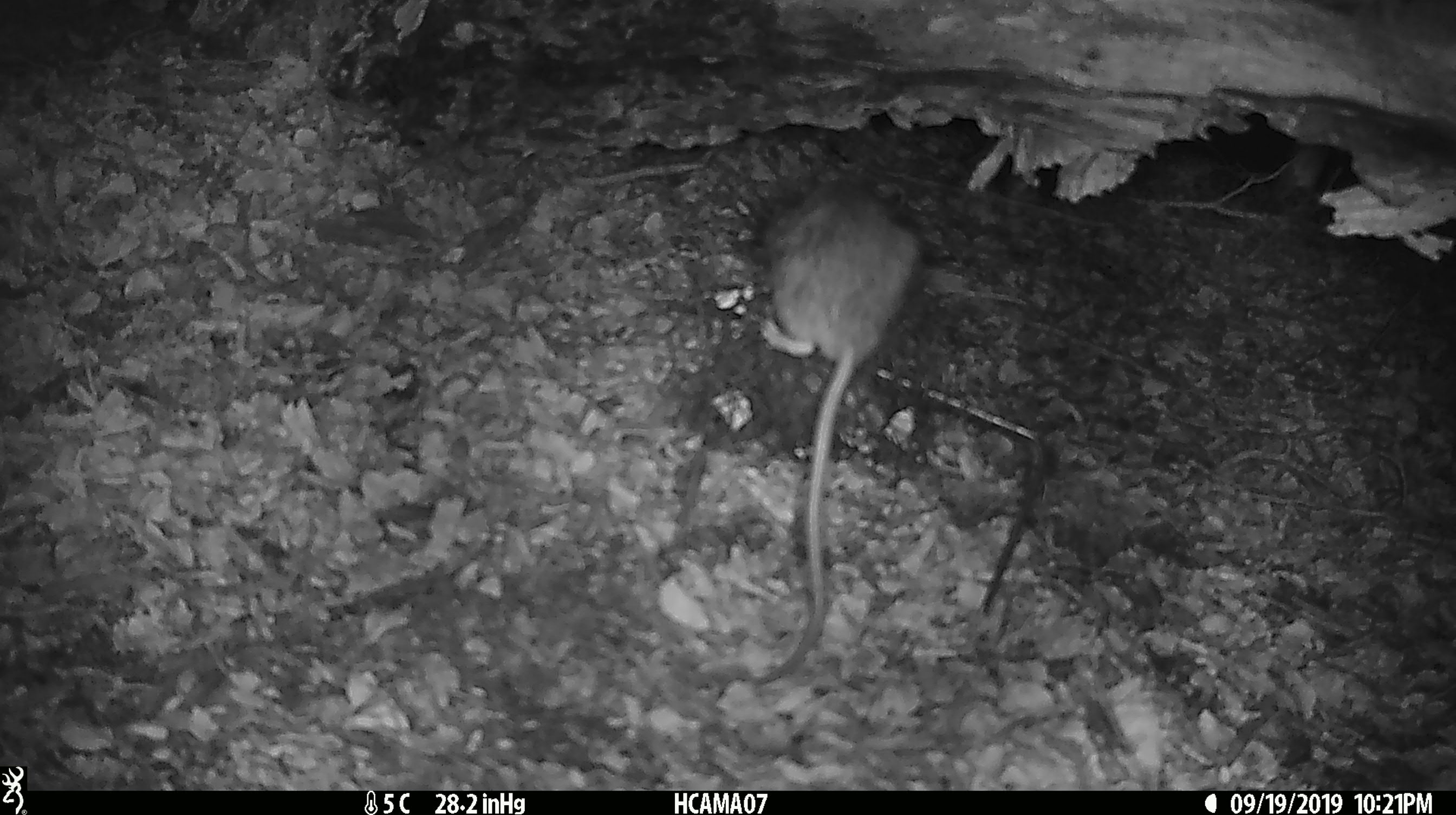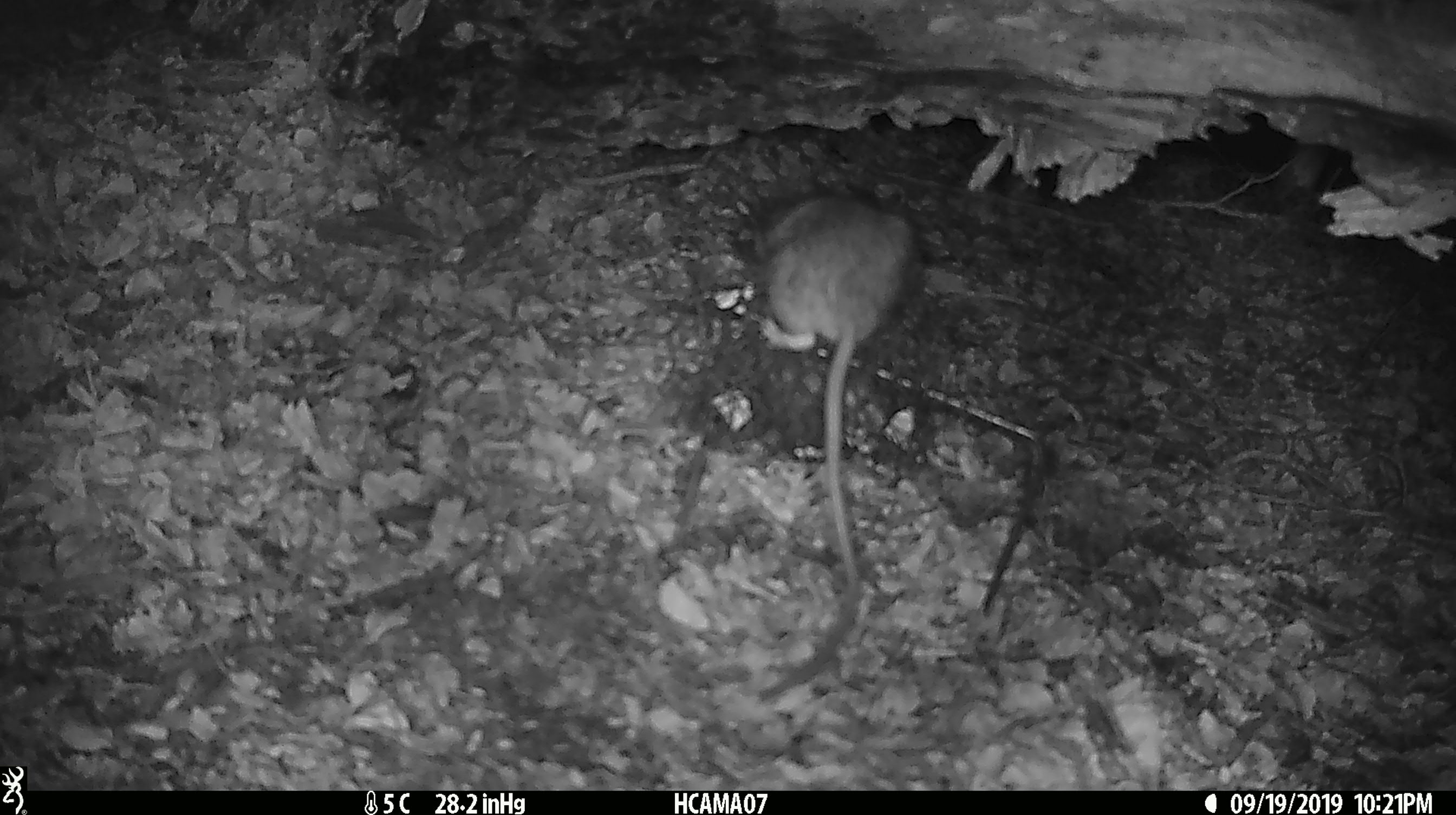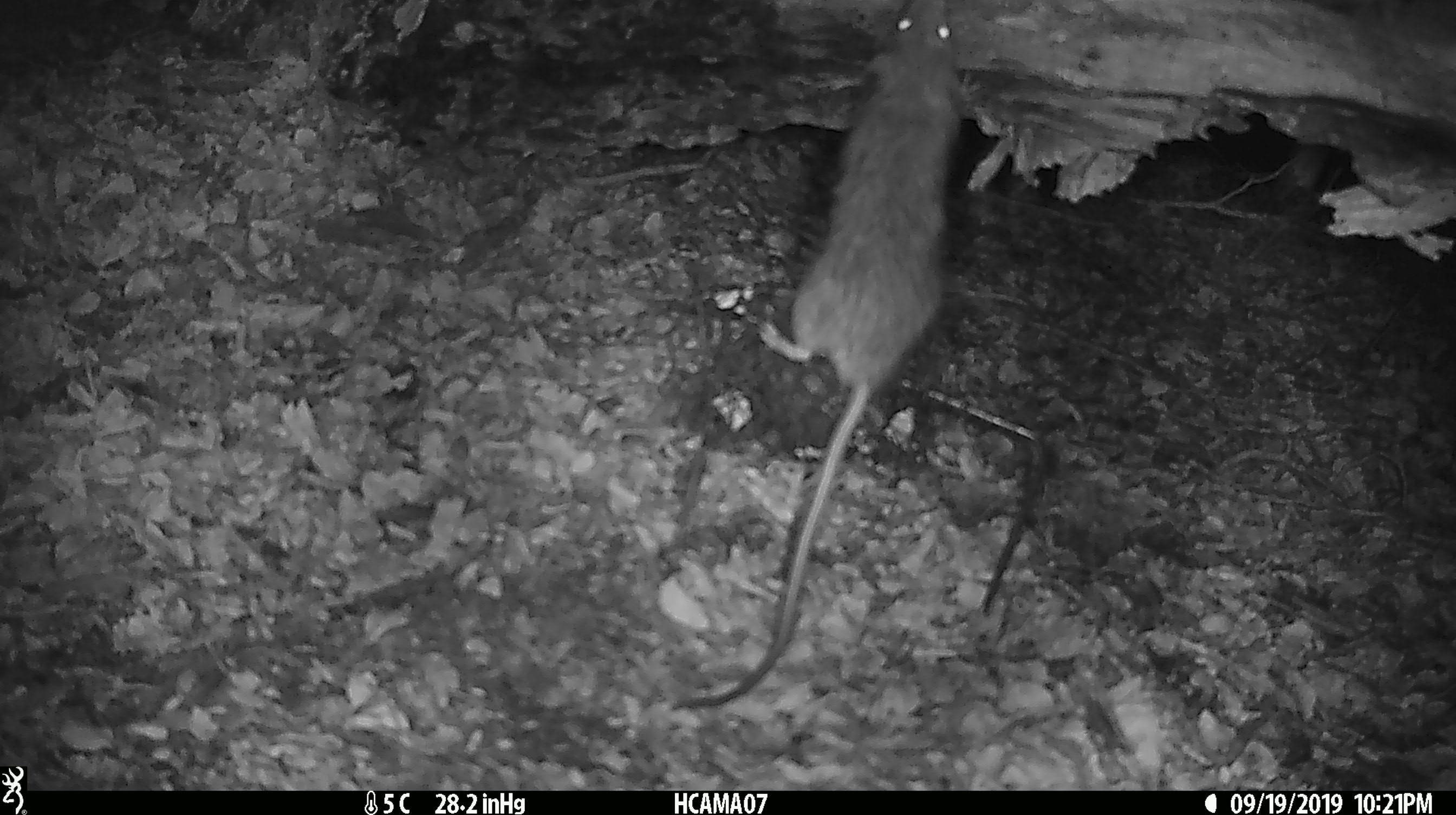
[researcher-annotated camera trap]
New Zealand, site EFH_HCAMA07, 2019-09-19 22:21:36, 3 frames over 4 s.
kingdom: Animalia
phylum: Chordata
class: Mammalia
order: Rodentia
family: Muridae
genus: Rattus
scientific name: Rattus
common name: rat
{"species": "rat (Rattus)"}